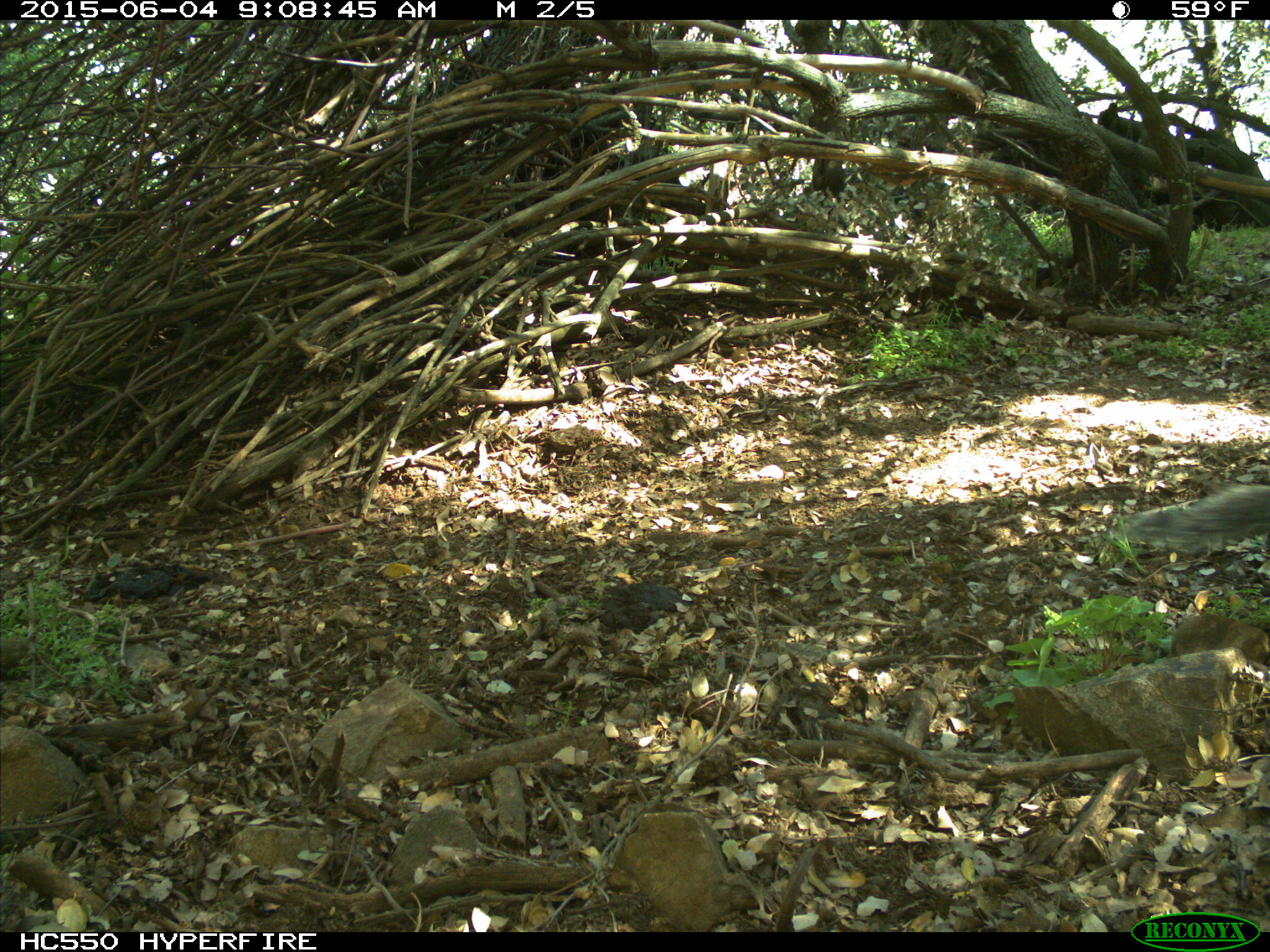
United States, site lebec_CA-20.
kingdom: Animalia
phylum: Chordata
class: Mammalia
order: Rodentia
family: Sciuridae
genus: Sciurus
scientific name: Sciurus carolinensis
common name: eastern gray squirrel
Sciurus carolinensis (eastern gray squirrel).